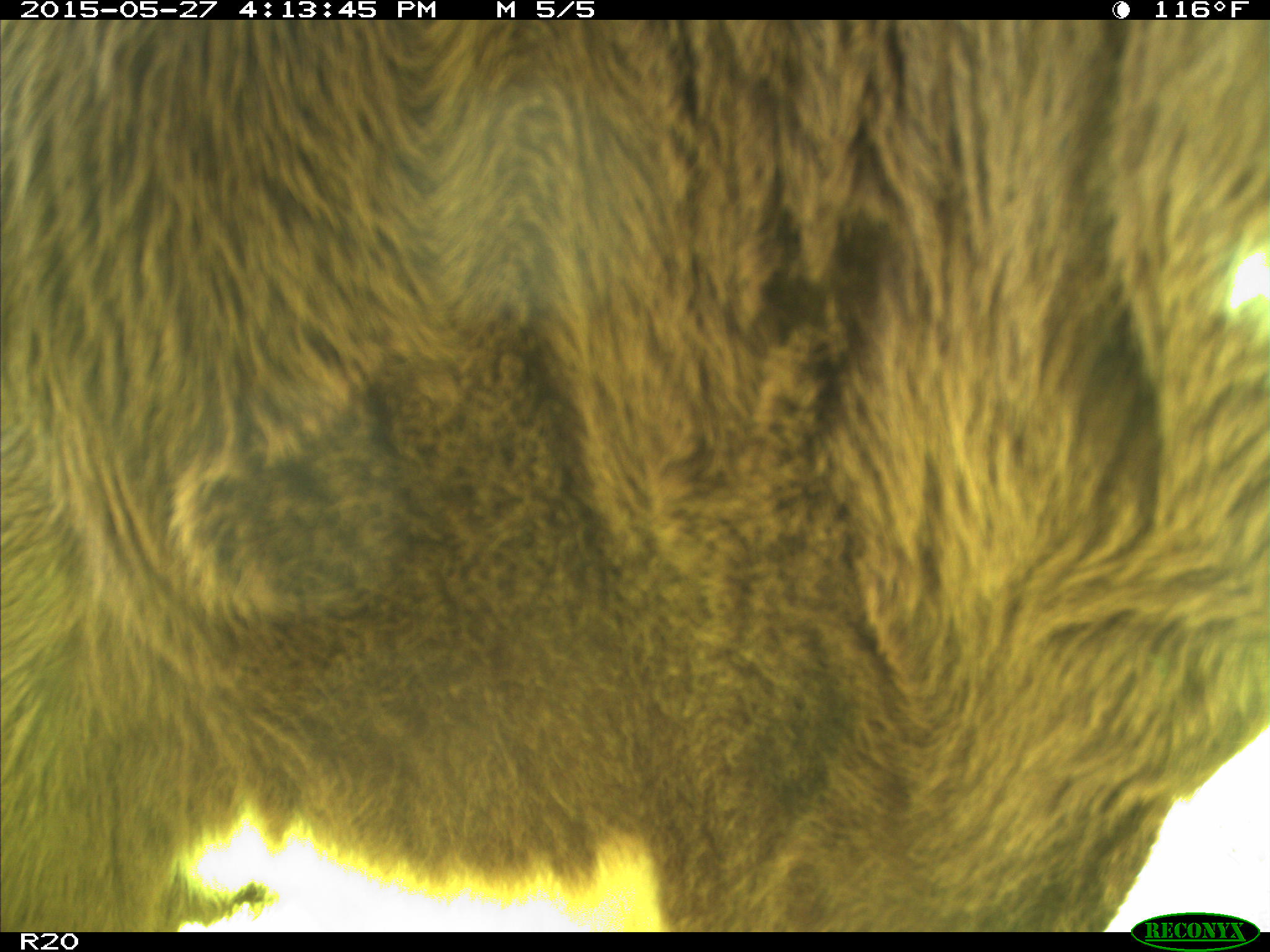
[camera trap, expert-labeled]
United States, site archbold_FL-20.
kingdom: Animalia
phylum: Chordata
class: Mammalia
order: Artiodactyla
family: Bovidae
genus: Bos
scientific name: Bos taurus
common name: domestic cow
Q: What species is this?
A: Bos taurus (domestic cow).